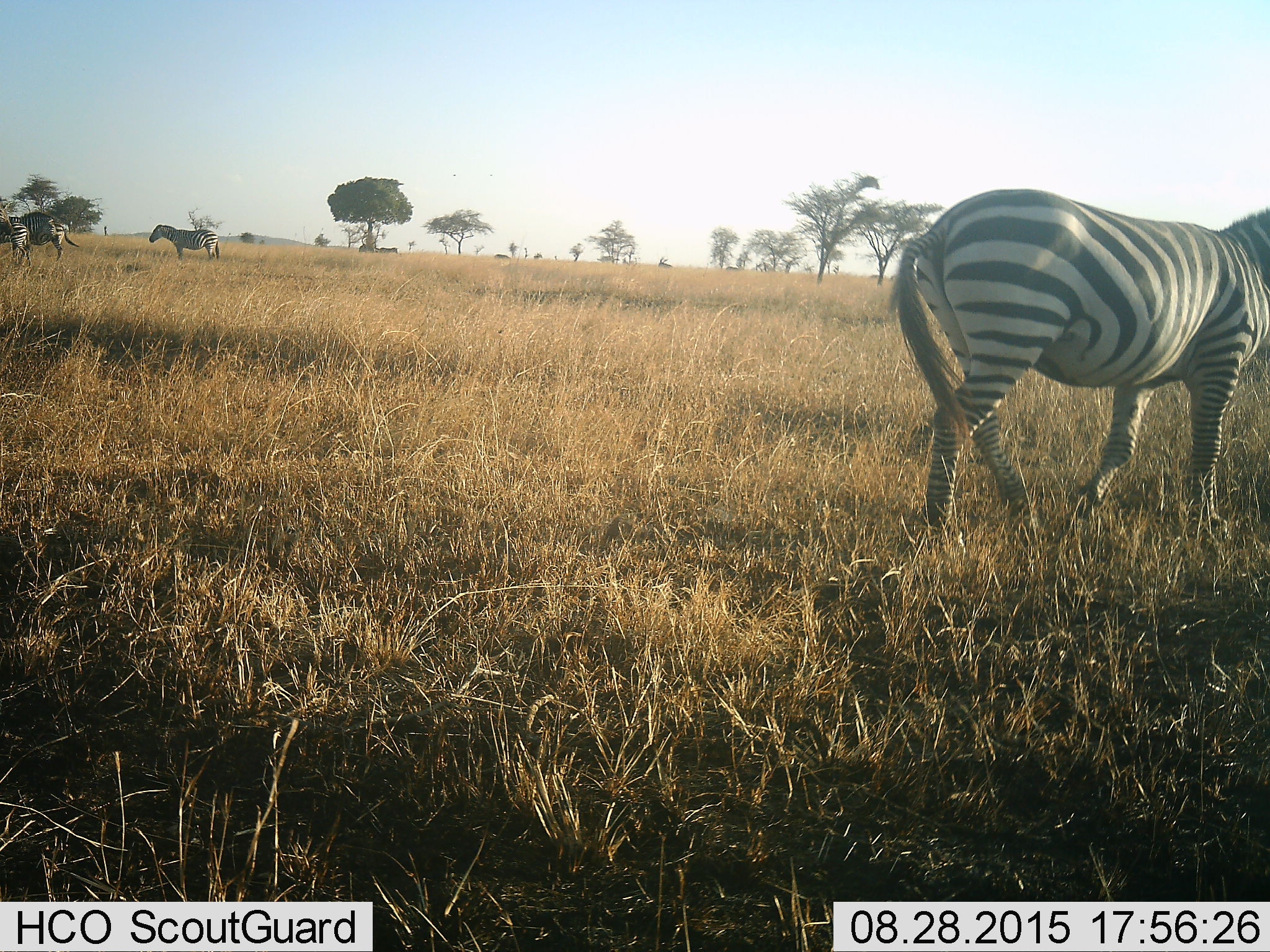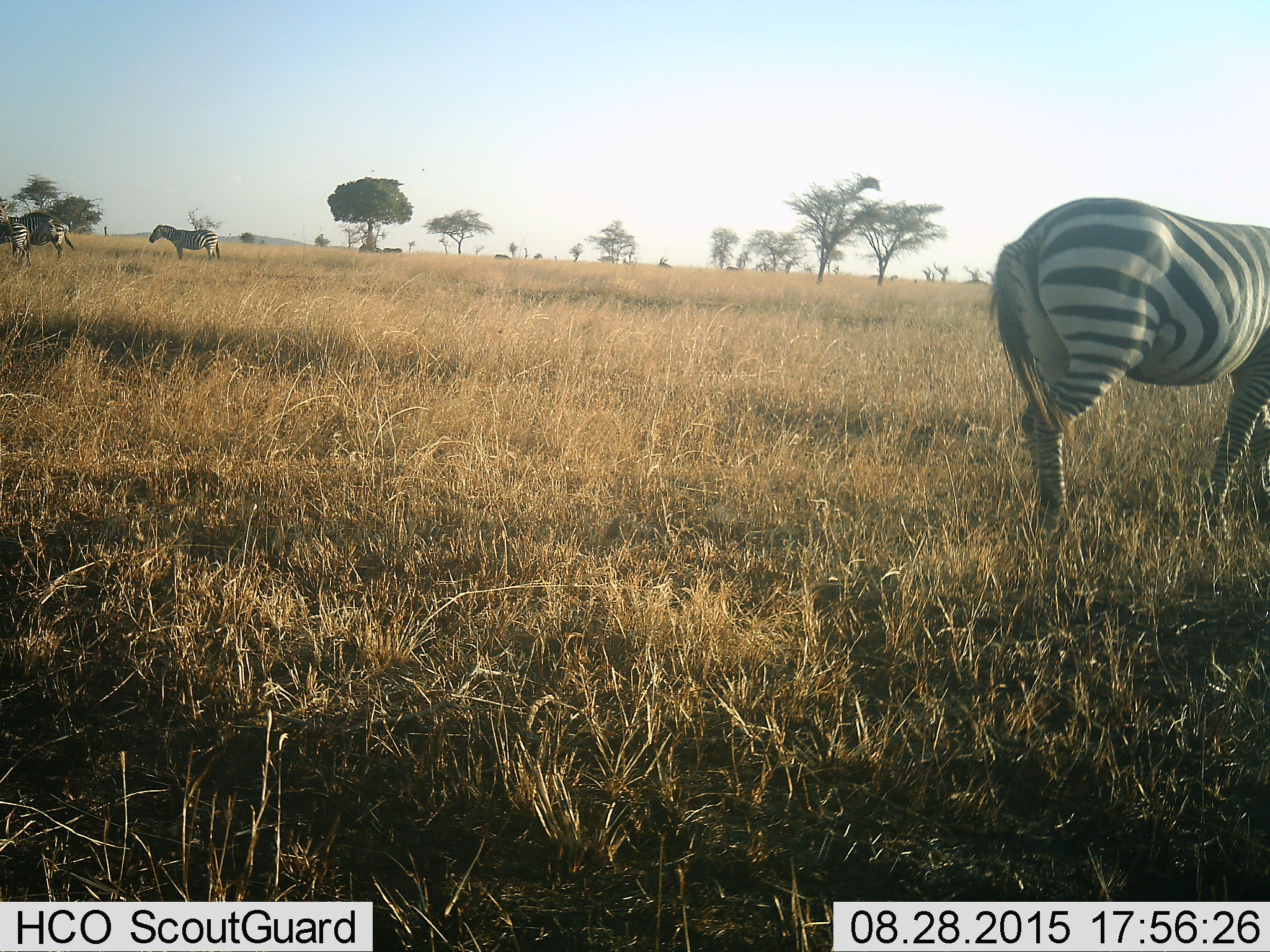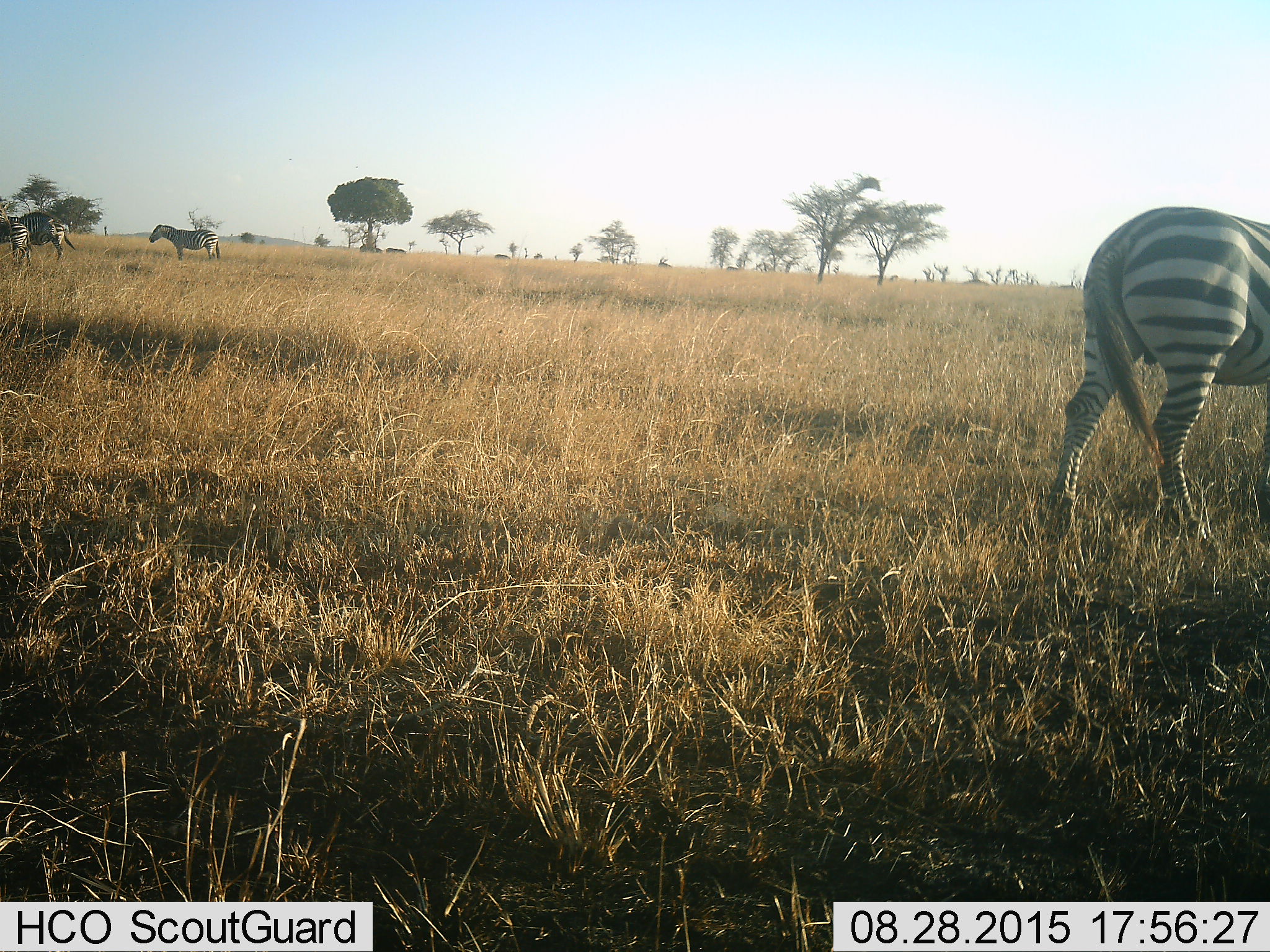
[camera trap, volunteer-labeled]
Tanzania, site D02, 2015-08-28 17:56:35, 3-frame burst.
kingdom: Animalia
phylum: Chordata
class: Mammalia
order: Perissodactyla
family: Equidae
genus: Equus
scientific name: Equus quagga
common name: plains zebra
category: zebra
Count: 4.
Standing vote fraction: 67%.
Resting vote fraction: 6%.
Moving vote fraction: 78%.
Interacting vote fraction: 11%.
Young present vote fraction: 0%.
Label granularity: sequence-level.